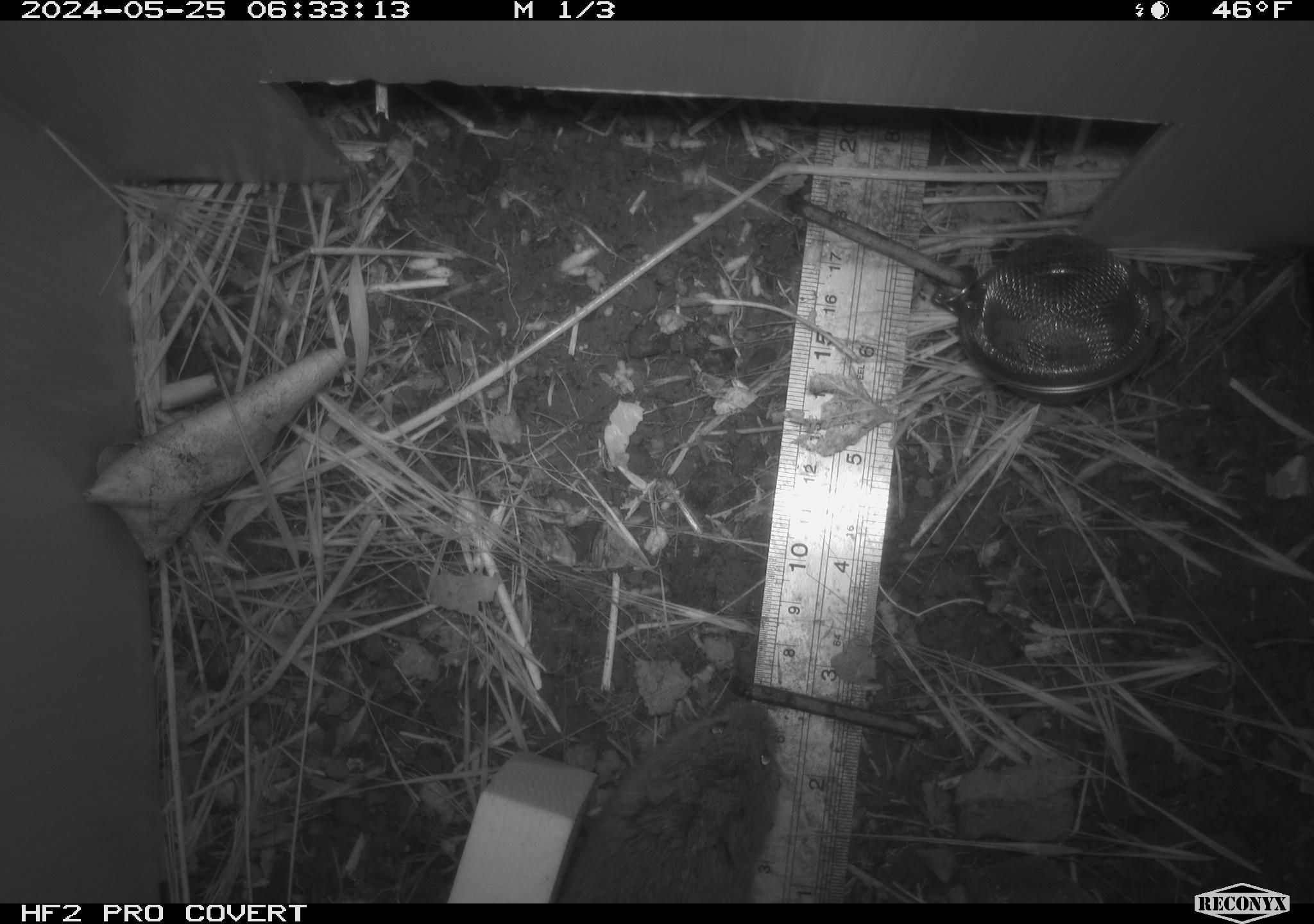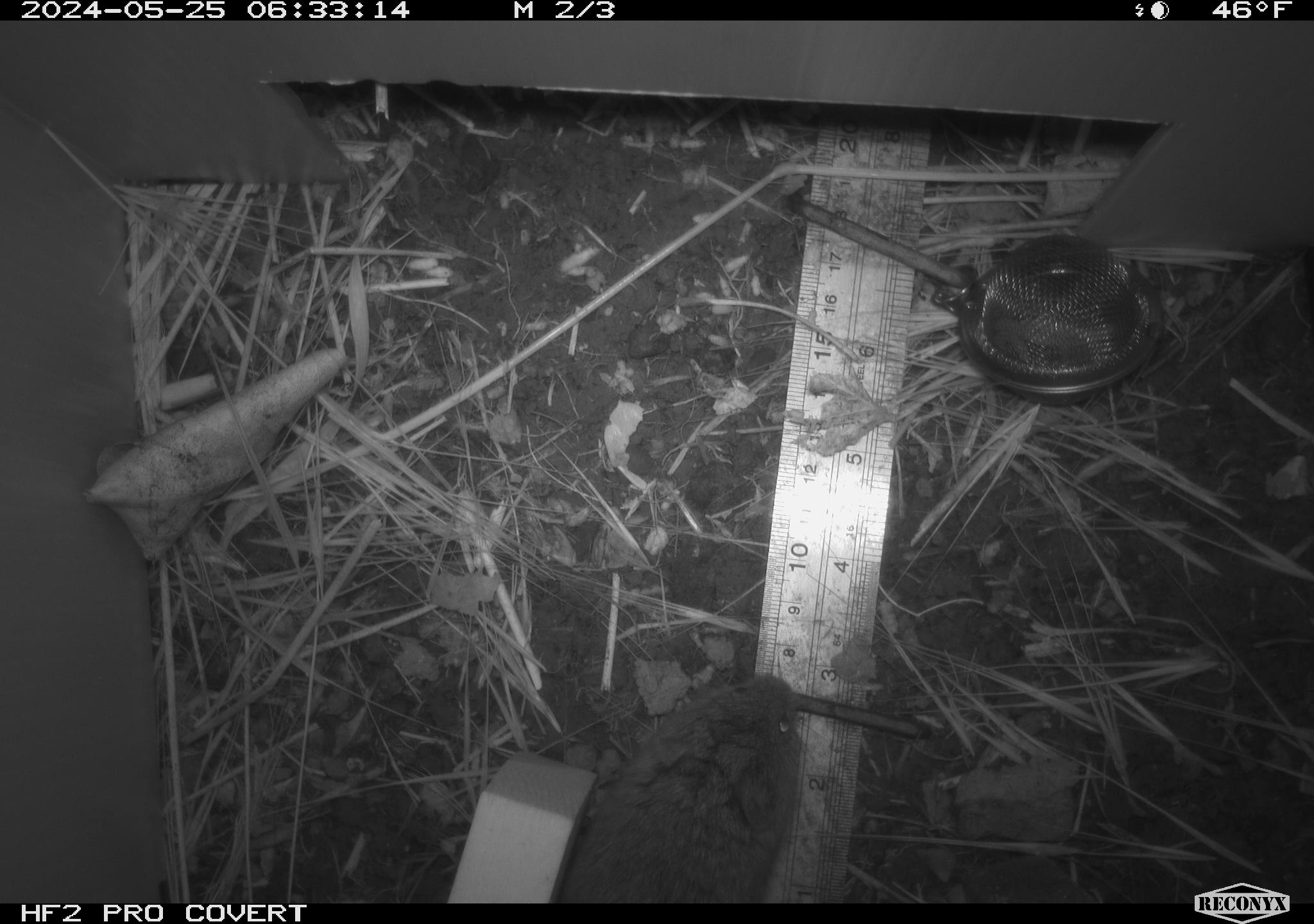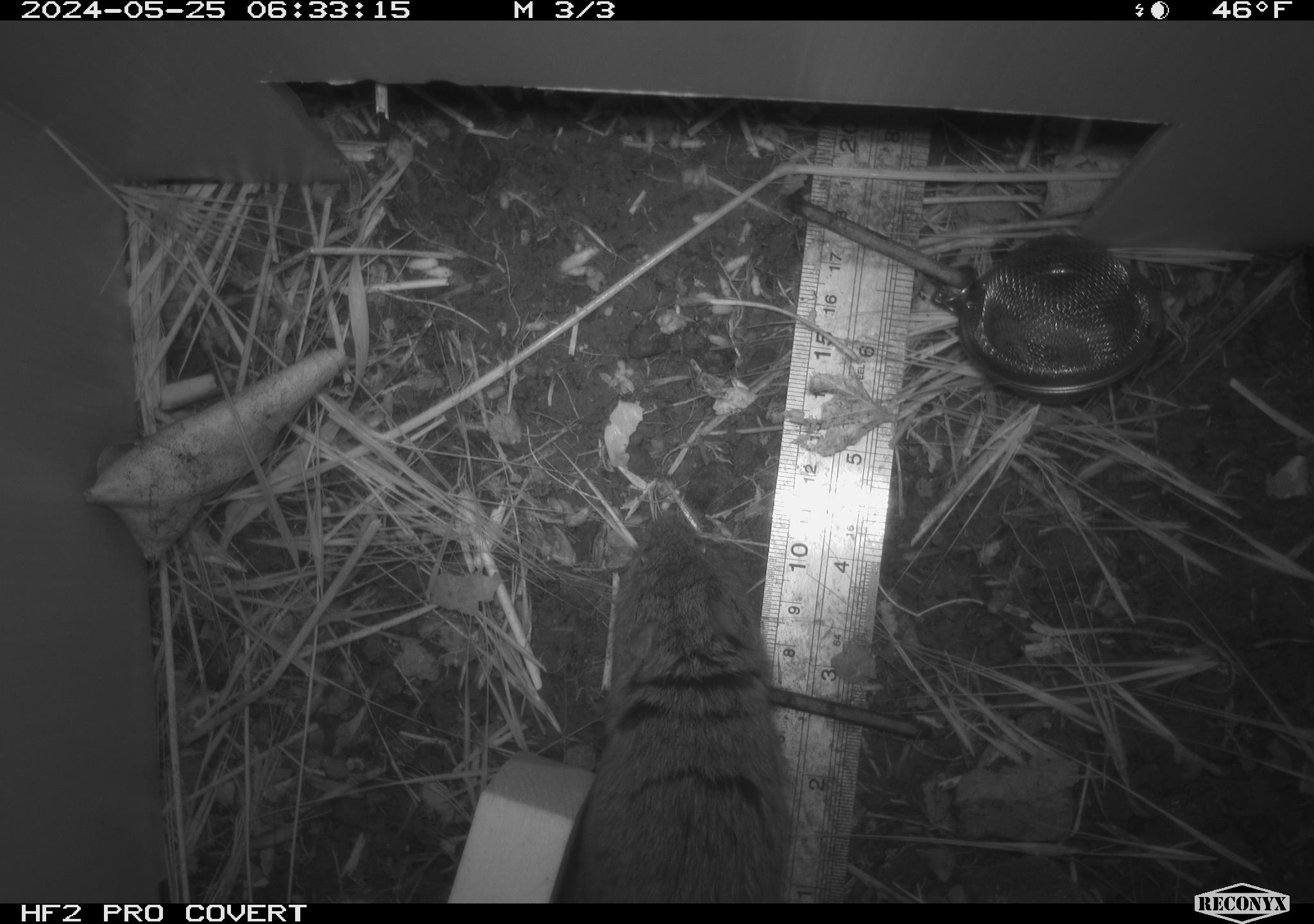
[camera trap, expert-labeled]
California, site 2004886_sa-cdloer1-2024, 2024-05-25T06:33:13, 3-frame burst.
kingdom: Animalia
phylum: Chordata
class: Mammalia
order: Rodentia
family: Cricetidae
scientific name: Arvicolinae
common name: voles, lemmings, and muskrats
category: arvicolinae subfamily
Arvicolinae subfamily (voles, lemmings, and muskrats) (Arvicolinae).